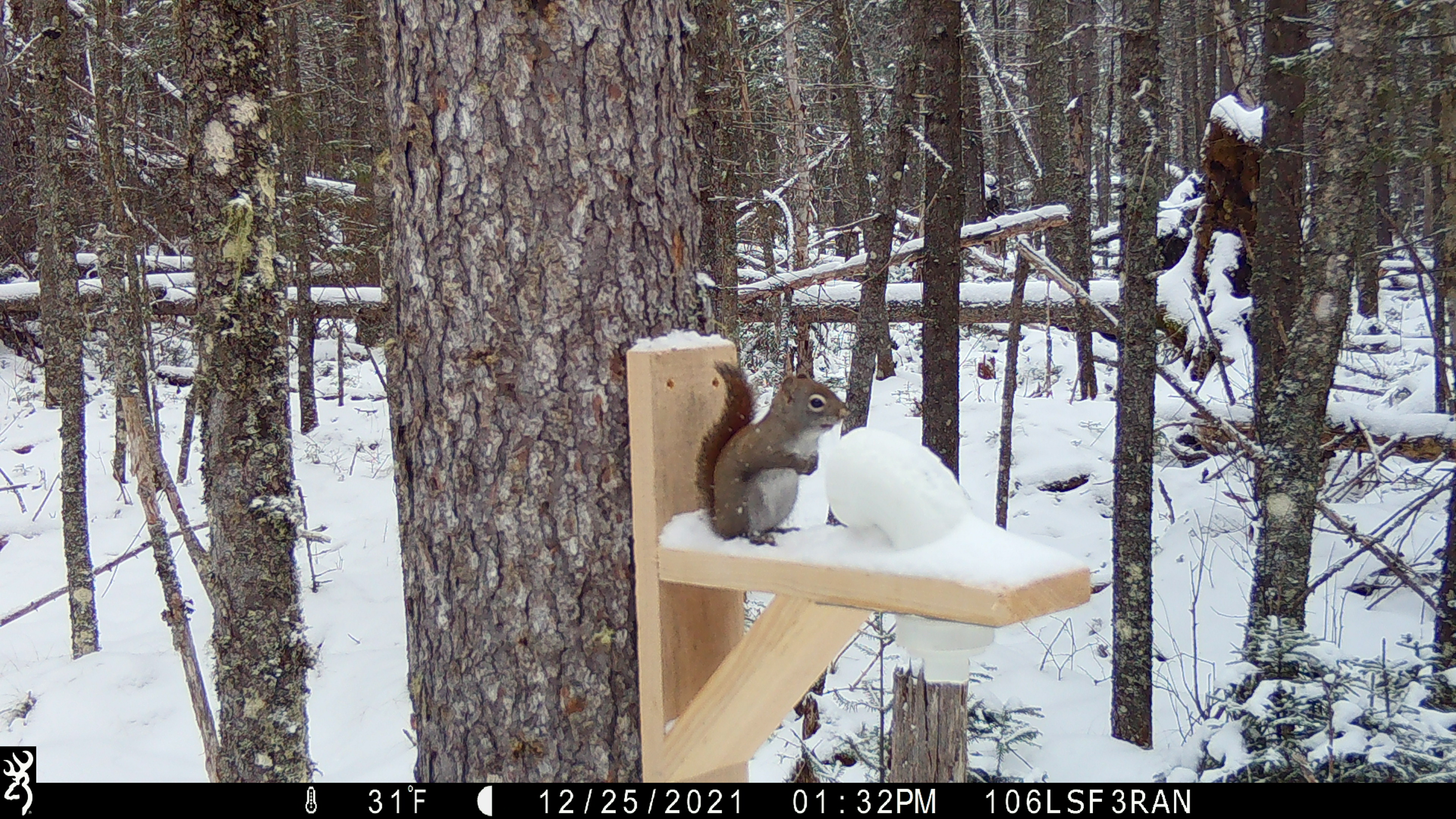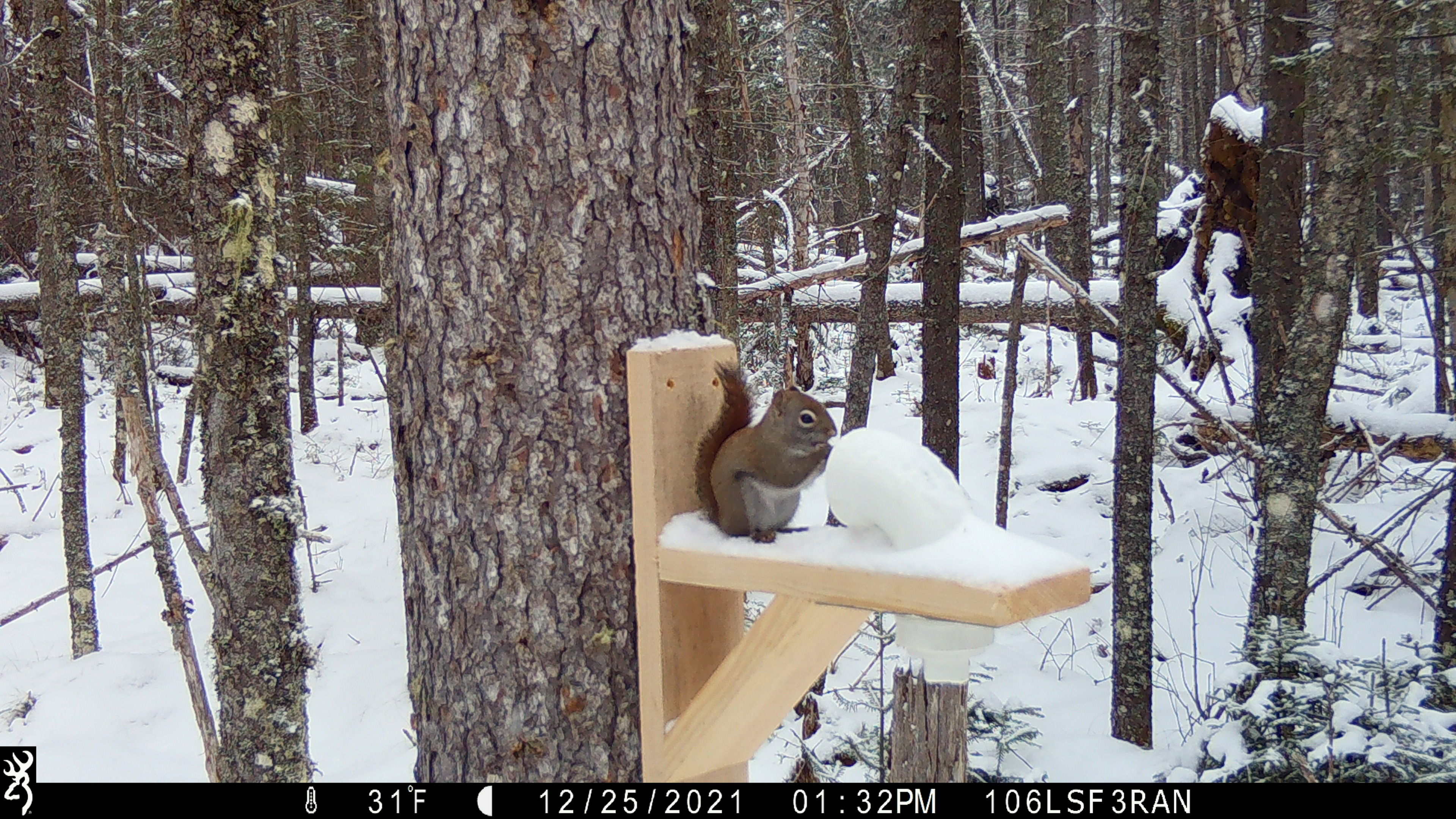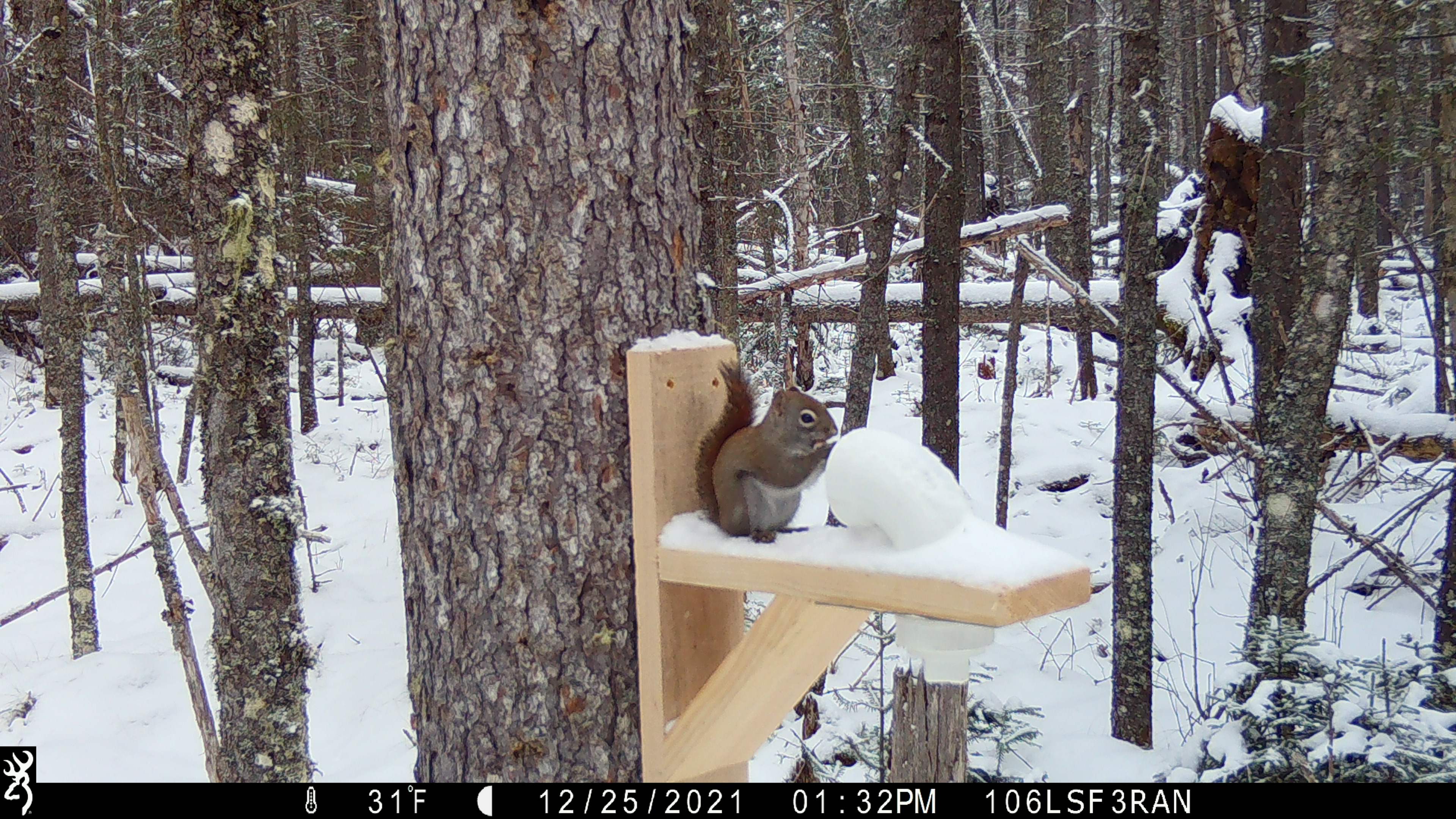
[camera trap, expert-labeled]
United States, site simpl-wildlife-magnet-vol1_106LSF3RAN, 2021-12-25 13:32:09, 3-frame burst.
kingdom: Animalia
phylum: Chordata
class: Mammalia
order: Rodentia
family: Sciuridae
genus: Tamiasciurus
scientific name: Tamiasciurus hudsonicus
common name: red squirrel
Red squirrel (Tamiasciurus hudsonicus).